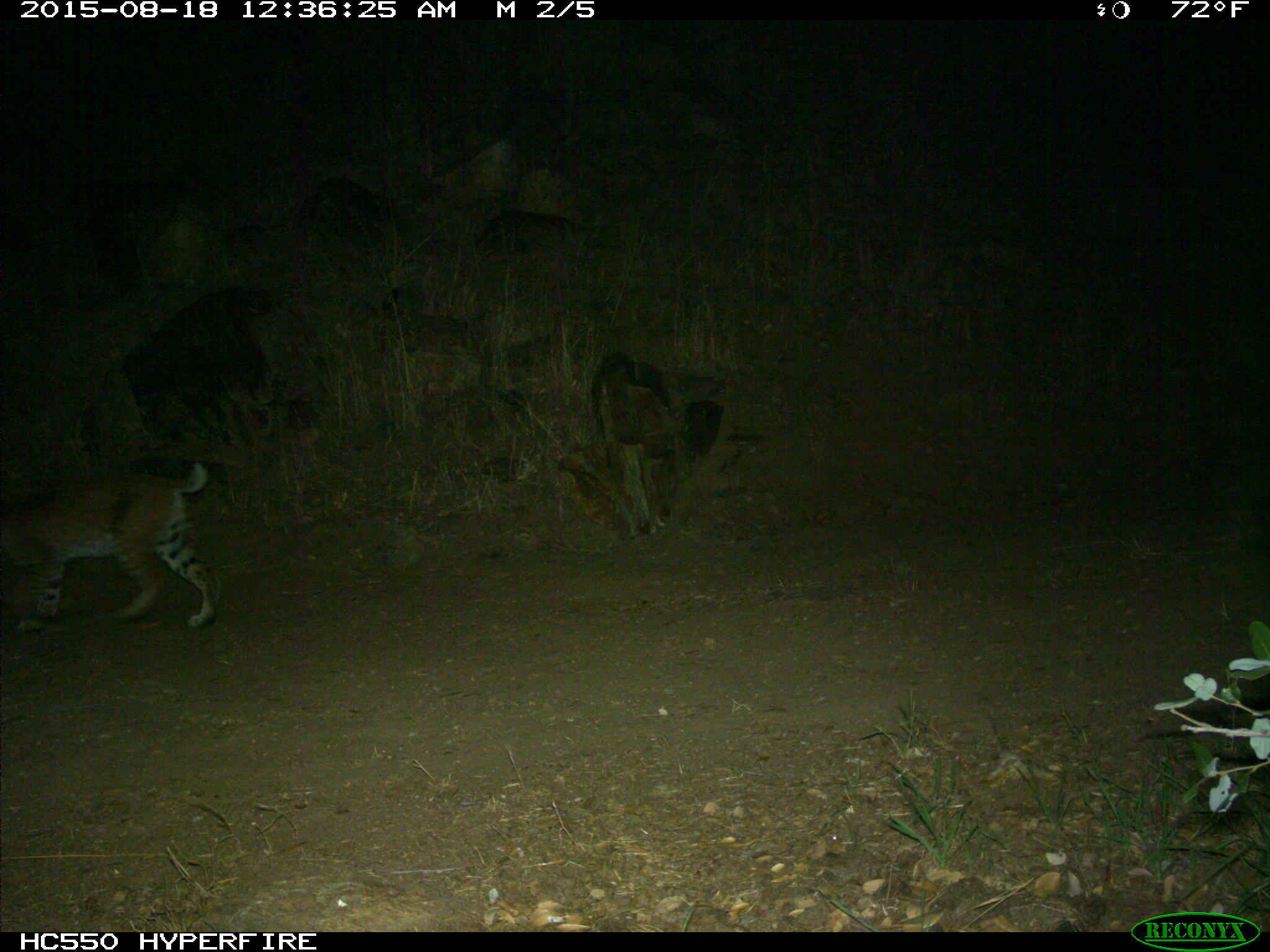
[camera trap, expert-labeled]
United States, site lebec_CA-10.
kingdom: Animalia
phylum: Chordata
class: Mammalia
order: Carnivora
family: Felidae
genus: Lynx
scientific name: Lynx rufus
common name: bobcat